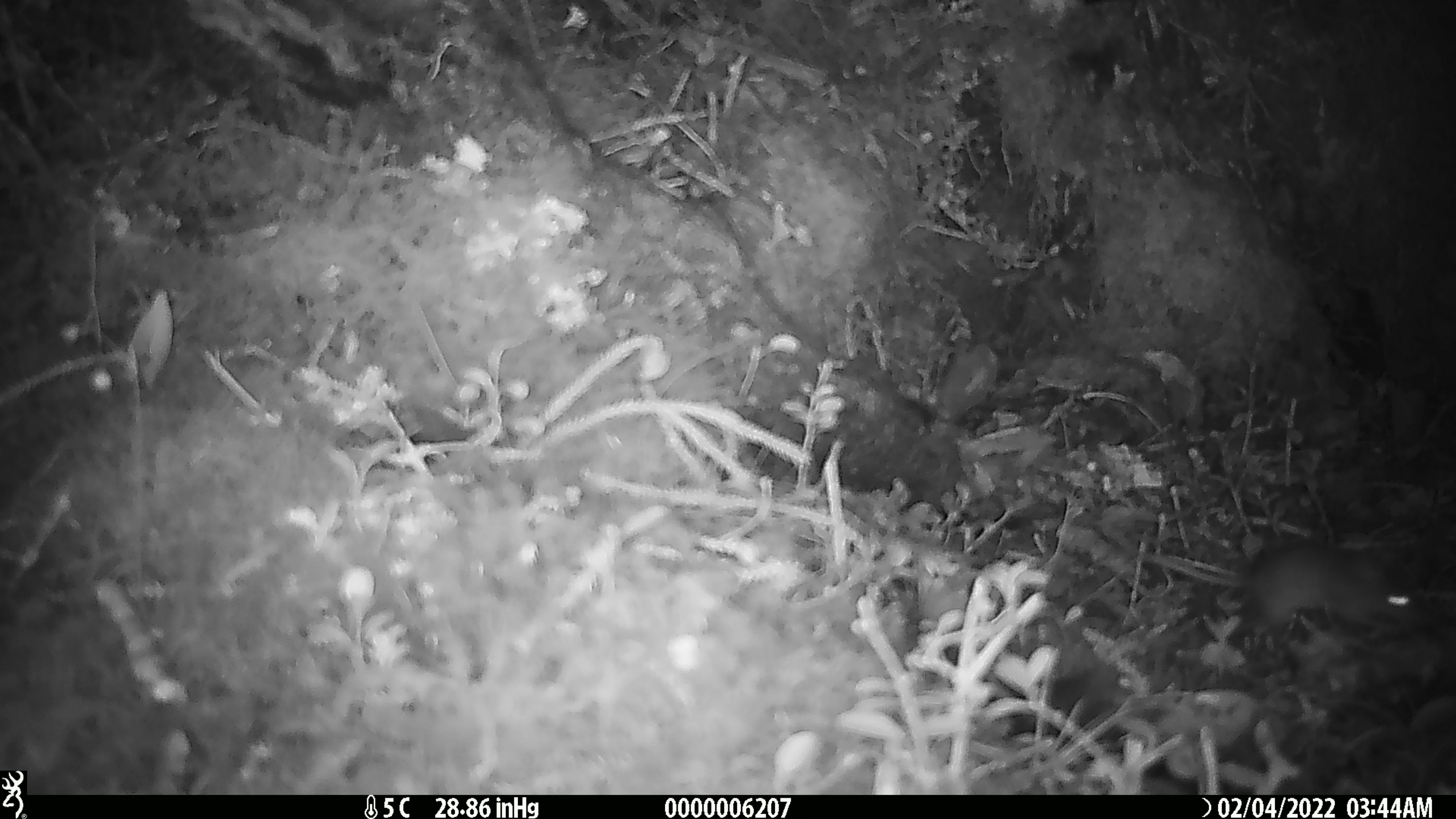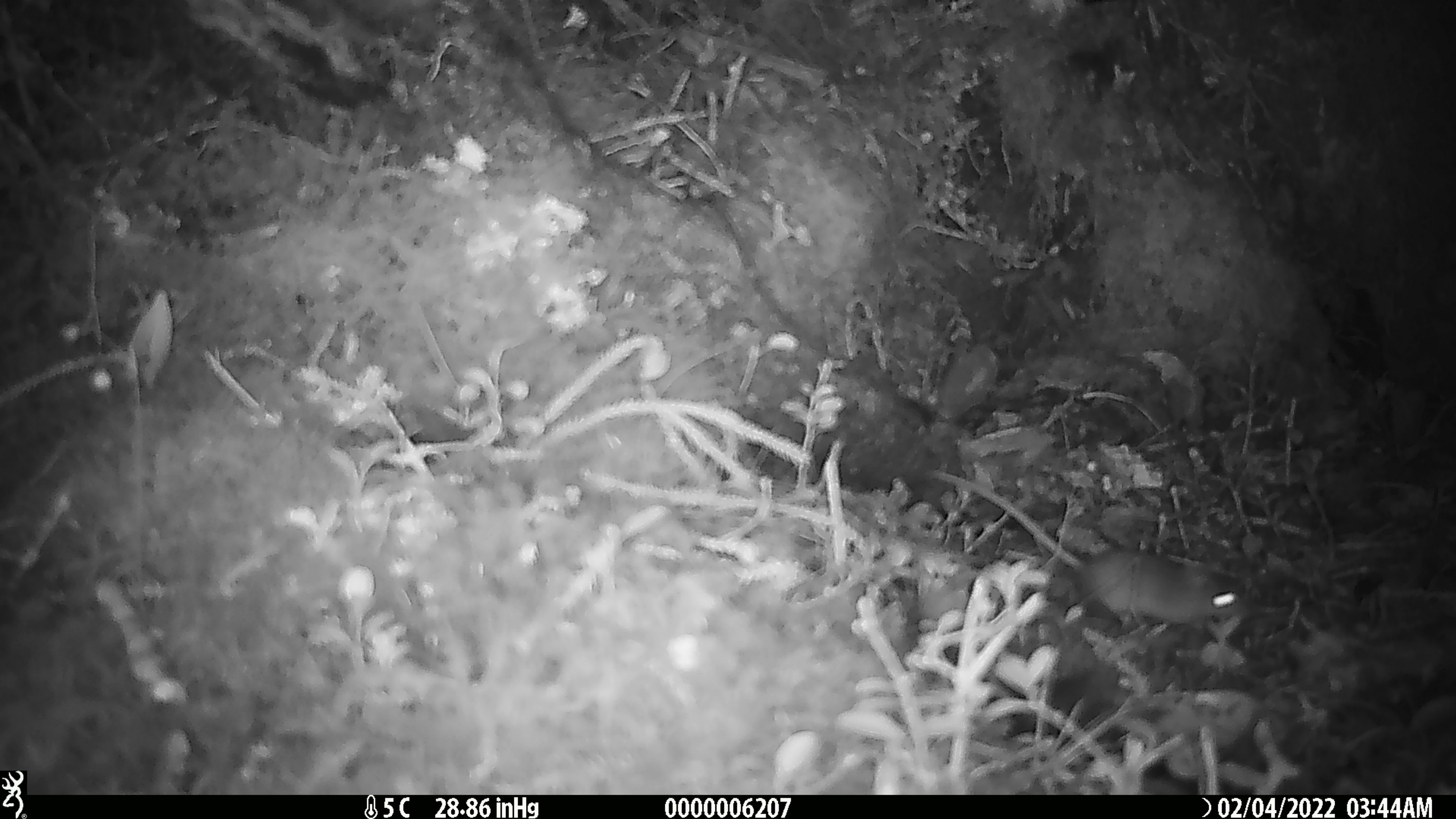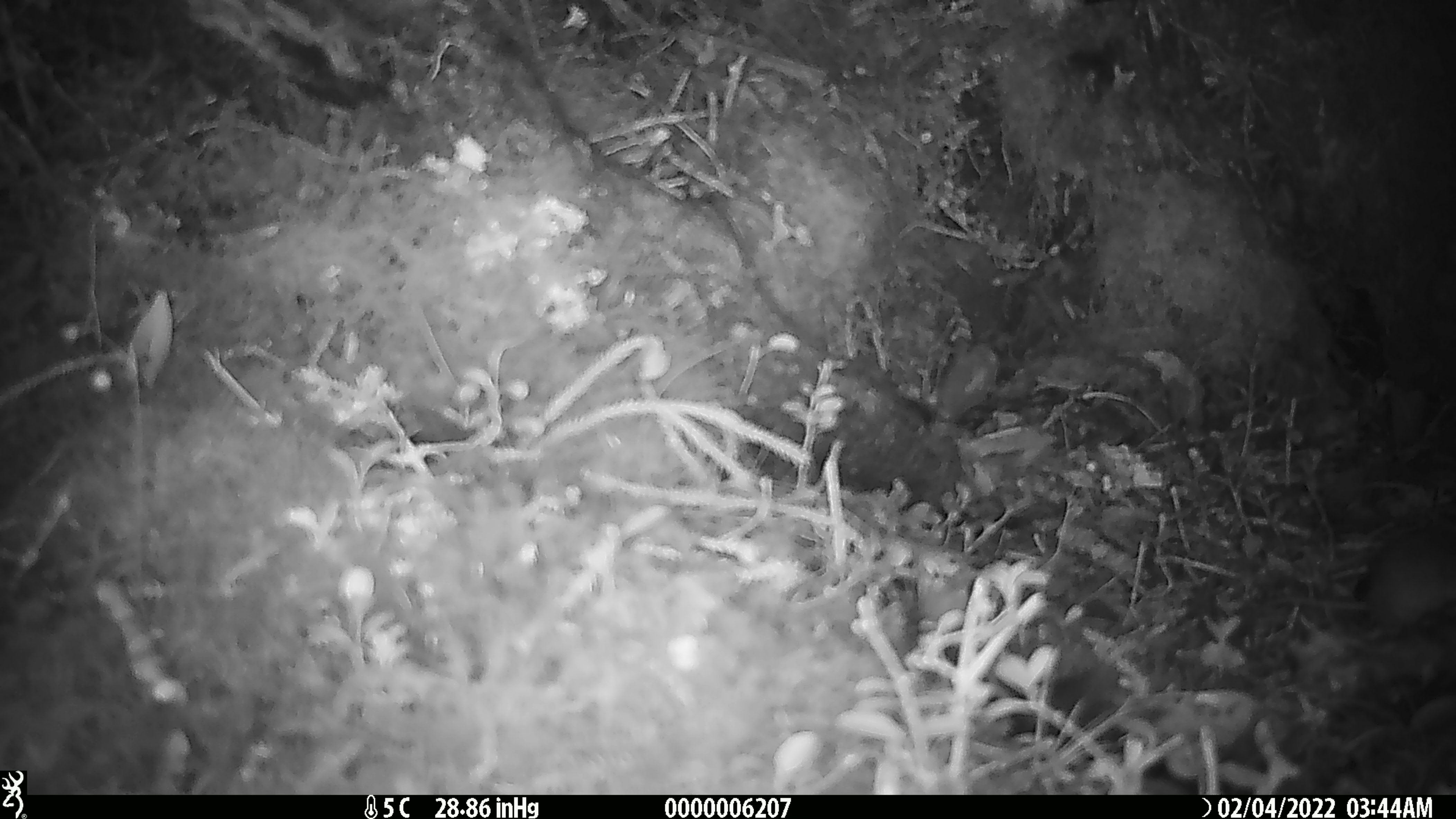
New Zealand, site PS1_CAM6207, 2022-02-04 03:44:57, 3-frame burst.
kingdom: Animalia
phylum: Chordata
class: Mammalia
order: Rodentia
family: Muridae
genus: Mus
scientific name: Mus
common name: mouse